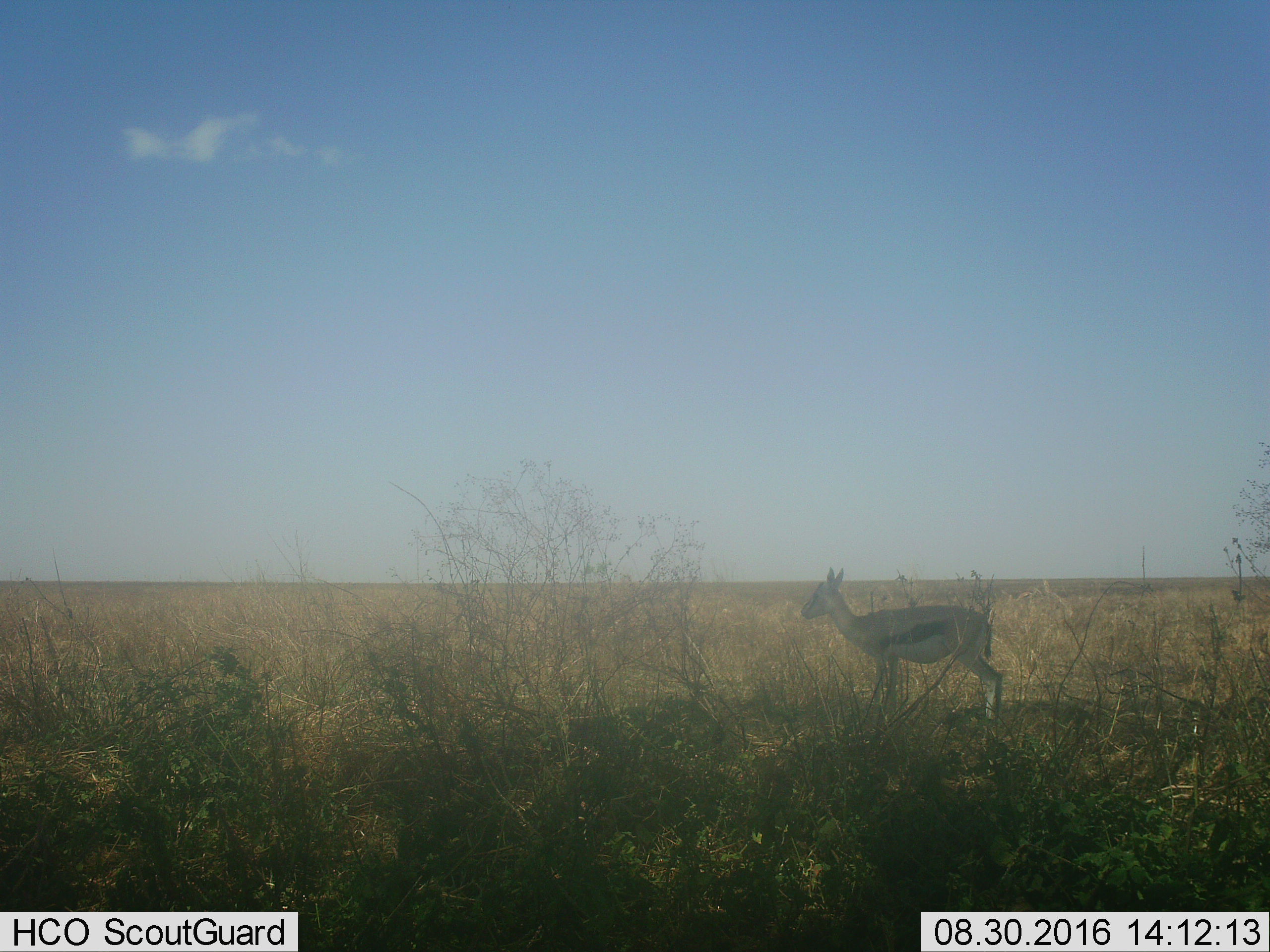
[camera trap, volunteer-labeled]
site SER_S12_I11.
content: unidentified animal